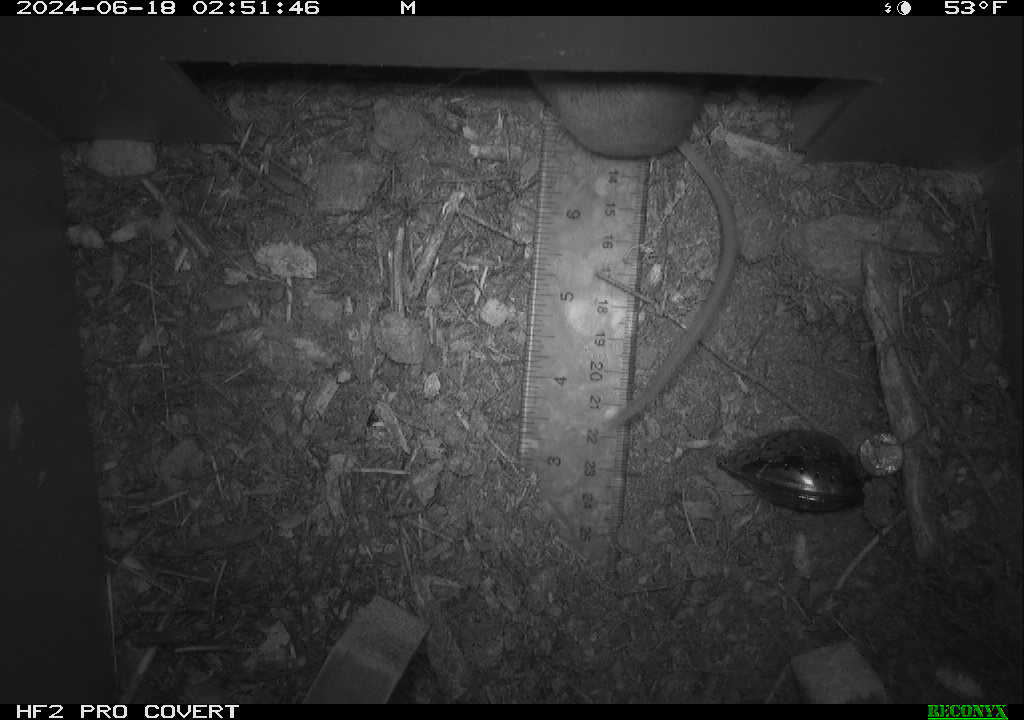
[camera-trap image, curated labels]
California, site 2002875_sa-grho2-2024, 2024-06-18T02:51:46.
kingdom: Animalia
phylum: Arthropoda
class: Arachnida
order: Araneae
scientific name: Araneae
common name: spider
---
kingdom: Animalia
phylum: Chordata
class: Mammalia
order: Rodentia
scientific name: Rodentia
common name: mouse species